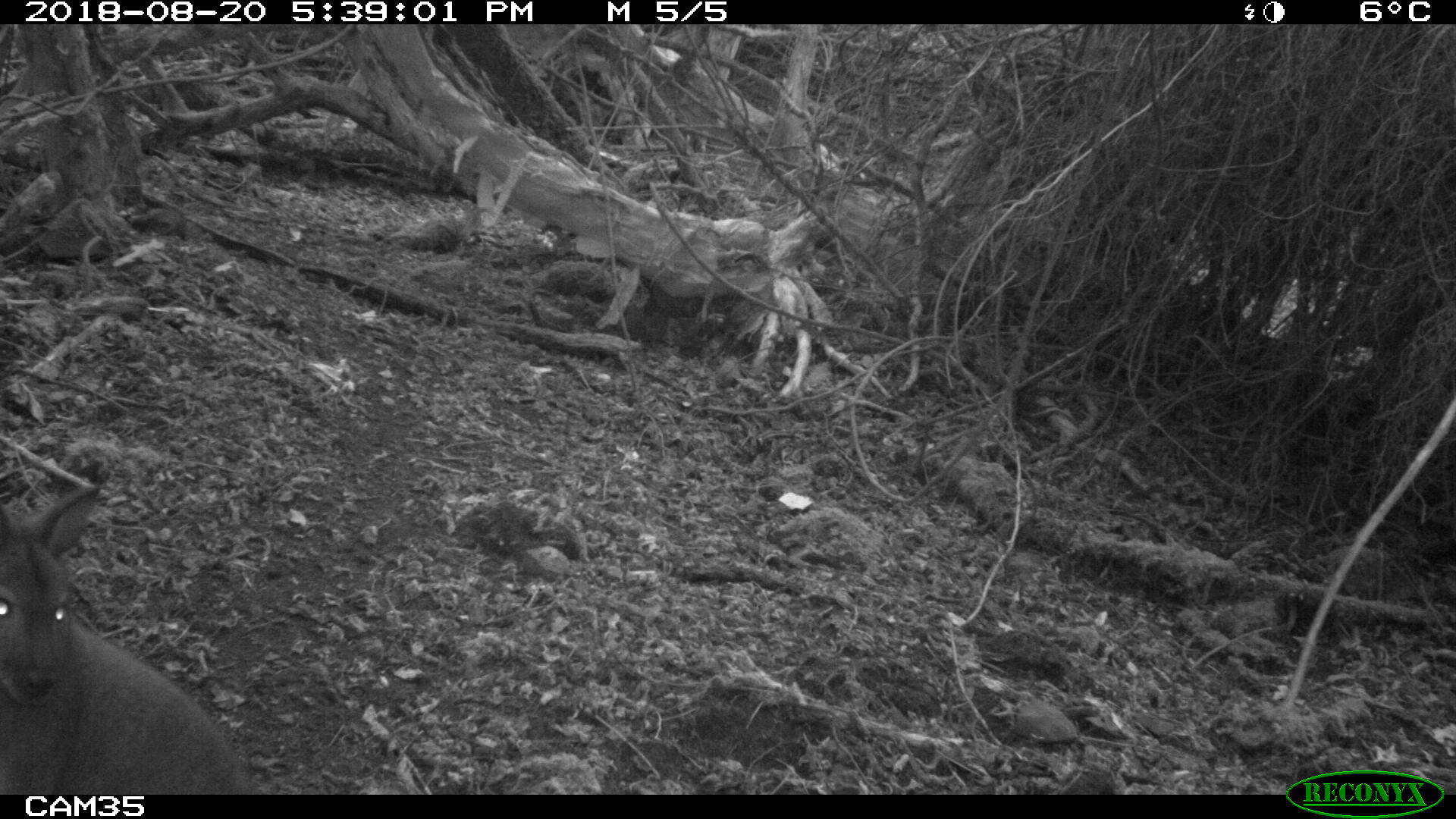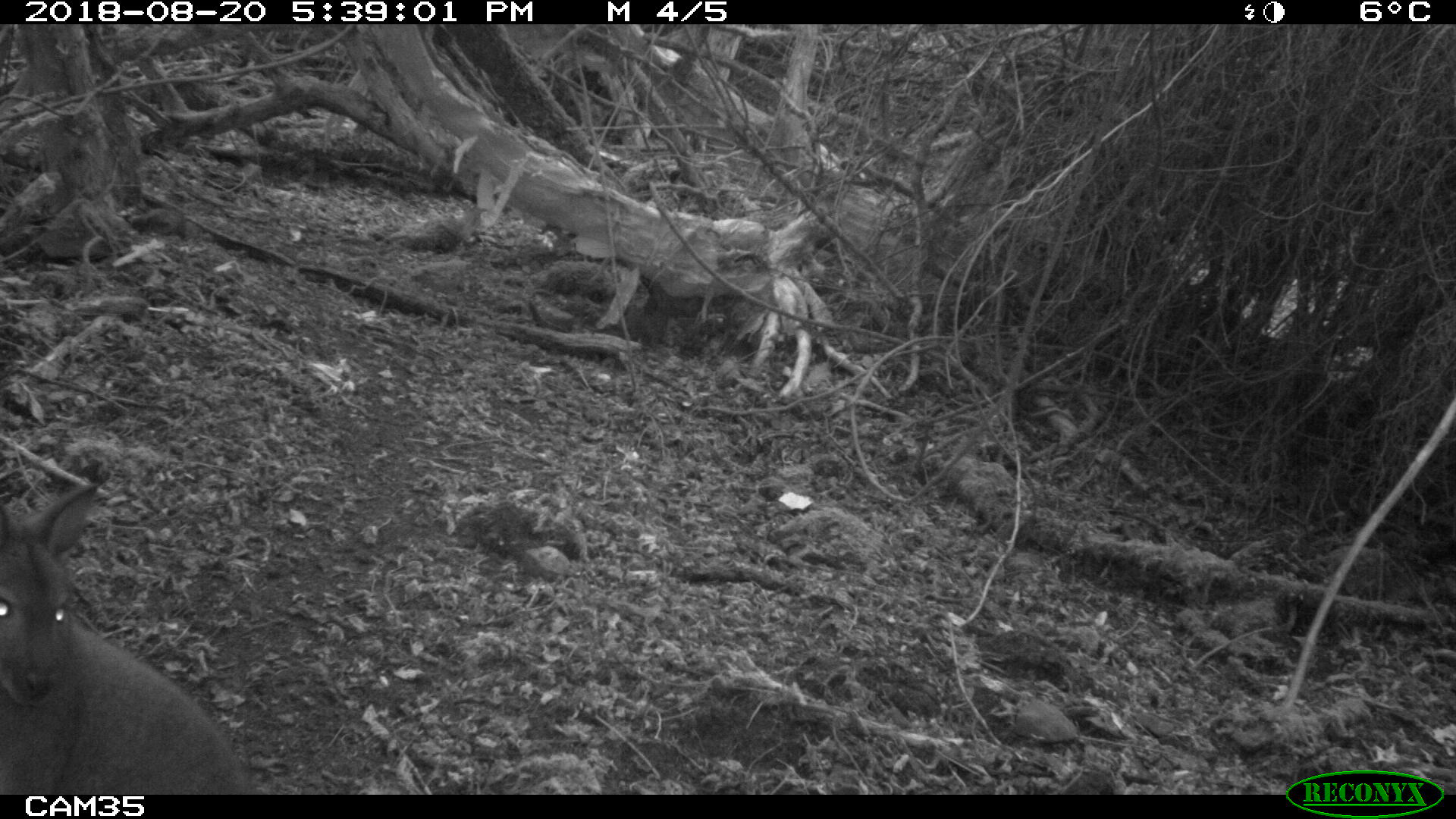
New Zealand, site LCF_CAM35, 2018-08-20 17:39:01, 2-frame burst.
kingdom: Animalia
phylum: Chordata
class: Mammalia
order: Diprotodontia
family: Macropodidae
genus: Notamacropus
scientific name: Notamacropus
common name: wallaby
Wallaby (Notamacropus).